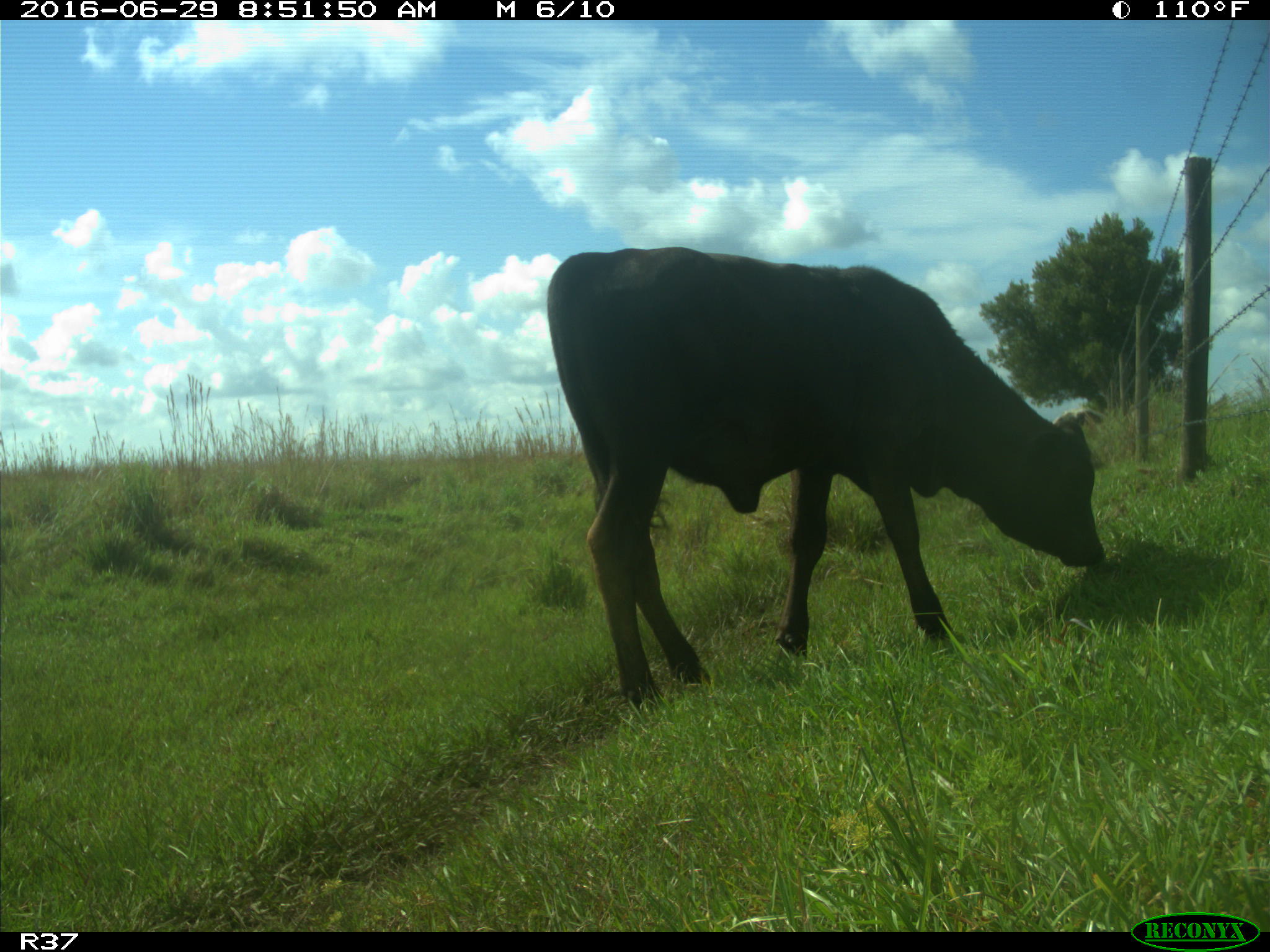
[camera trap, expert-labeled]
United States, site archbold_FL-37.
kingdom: Animalia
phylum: Chordata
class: Mammalia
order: Artiodactyla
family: Bovidae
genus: Bos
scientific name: Bos taurus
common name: domestic cow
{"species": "Bos taurus (domestic cow)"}